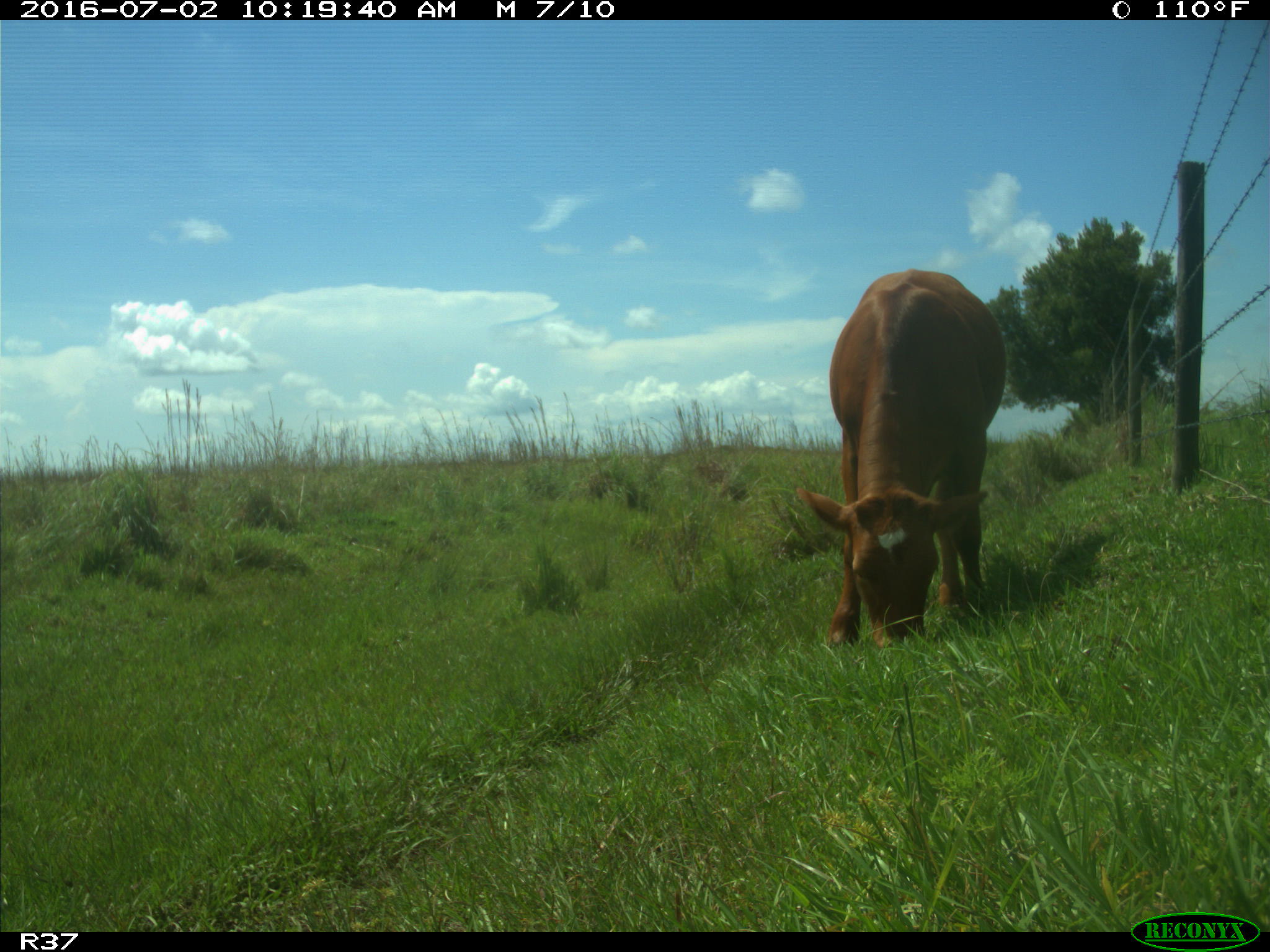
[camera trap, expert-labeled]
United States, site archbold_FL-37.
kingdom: Animalia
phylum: Chordata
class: Mammalia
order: Artiodactyla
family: Bovidae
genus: Bos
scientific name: Bos taurus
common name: domestic cow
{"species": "Bos taurus (domestic cow)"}